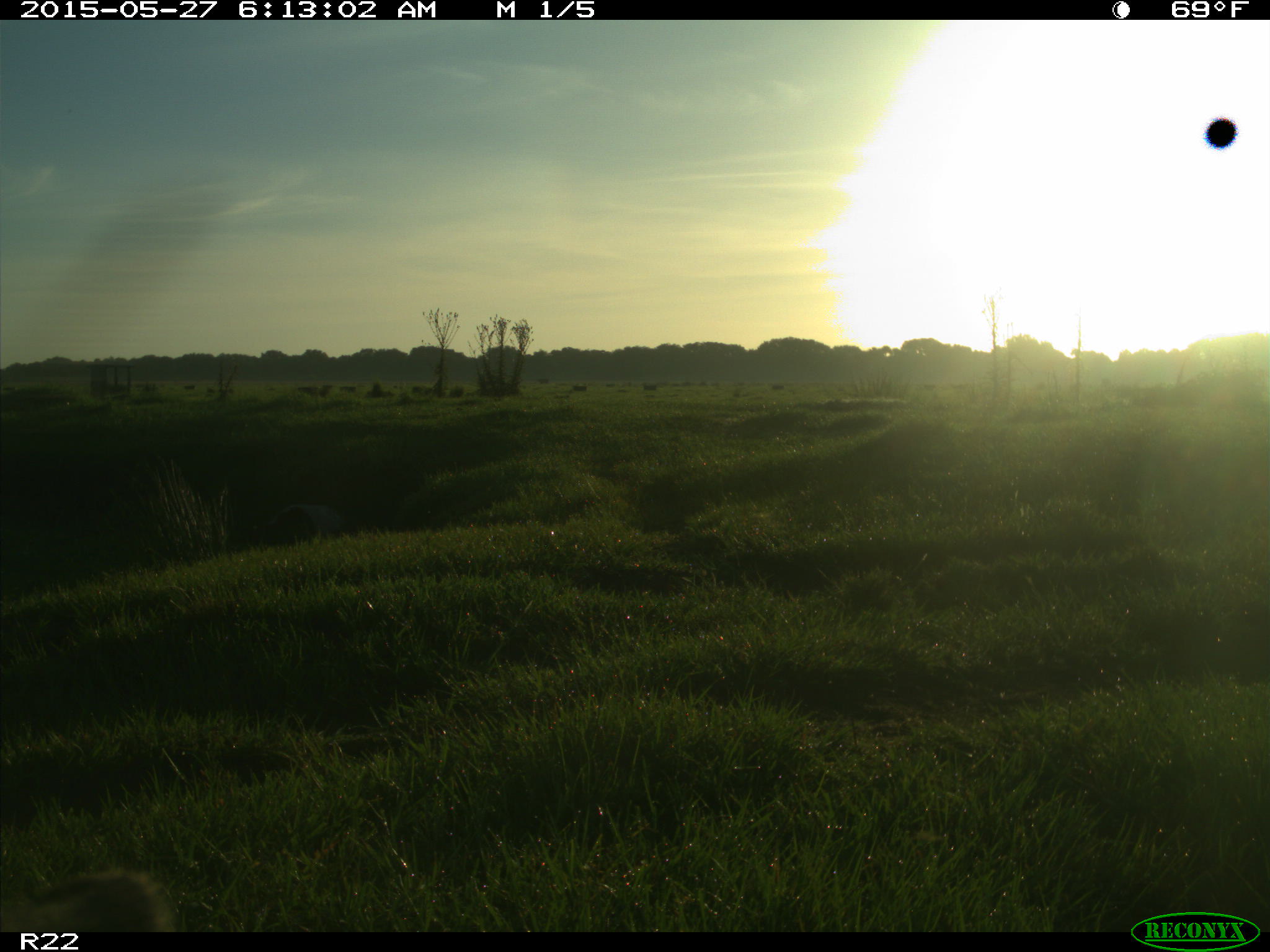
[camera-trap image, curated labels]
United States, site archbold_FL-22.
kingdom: Animalia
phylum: Chordata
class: Mammalia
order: Artiodactyla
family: Bovidae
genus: Bos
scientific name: Bos taurus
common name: domestic cow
Bos taurus (domestic cow).